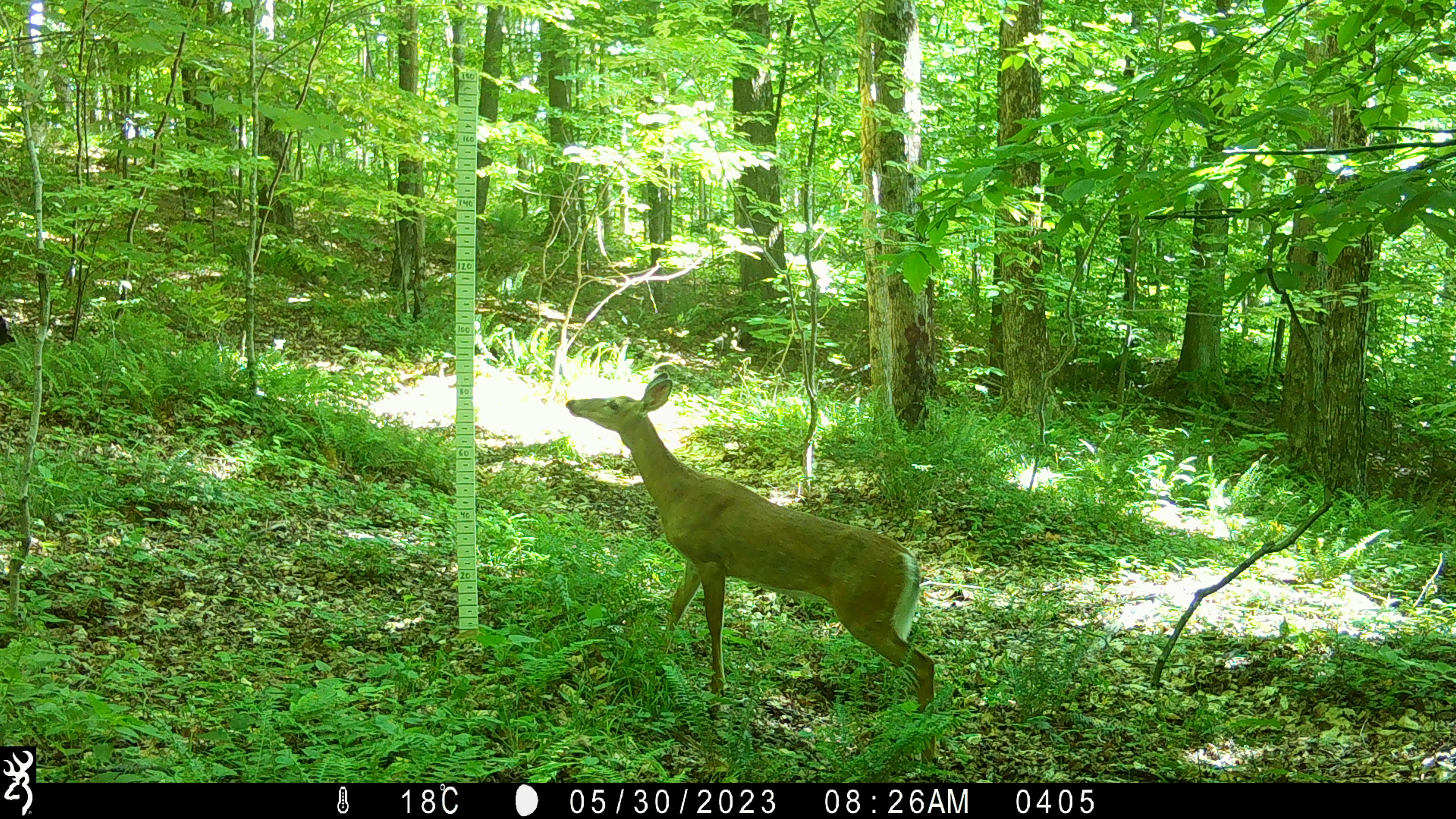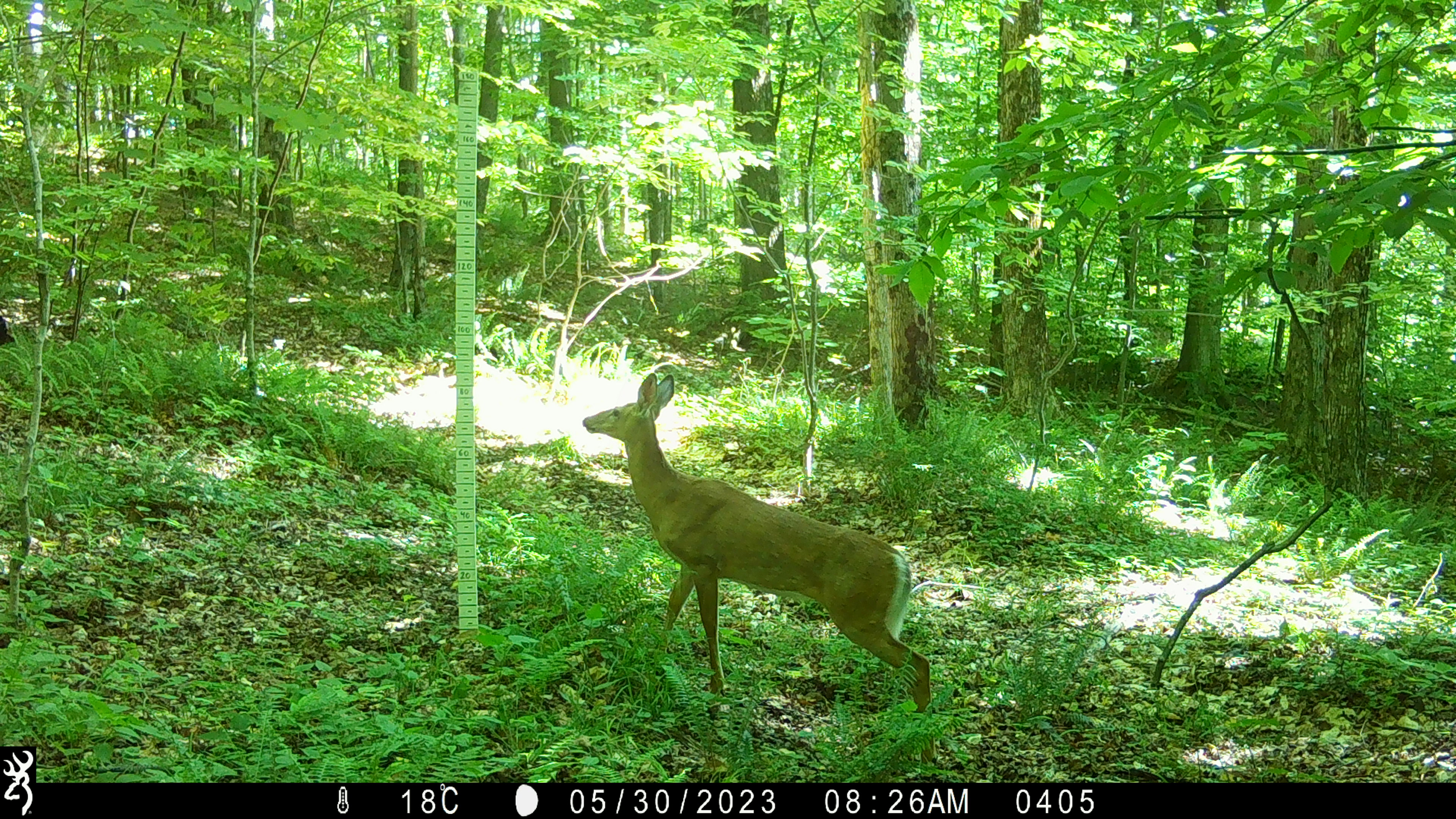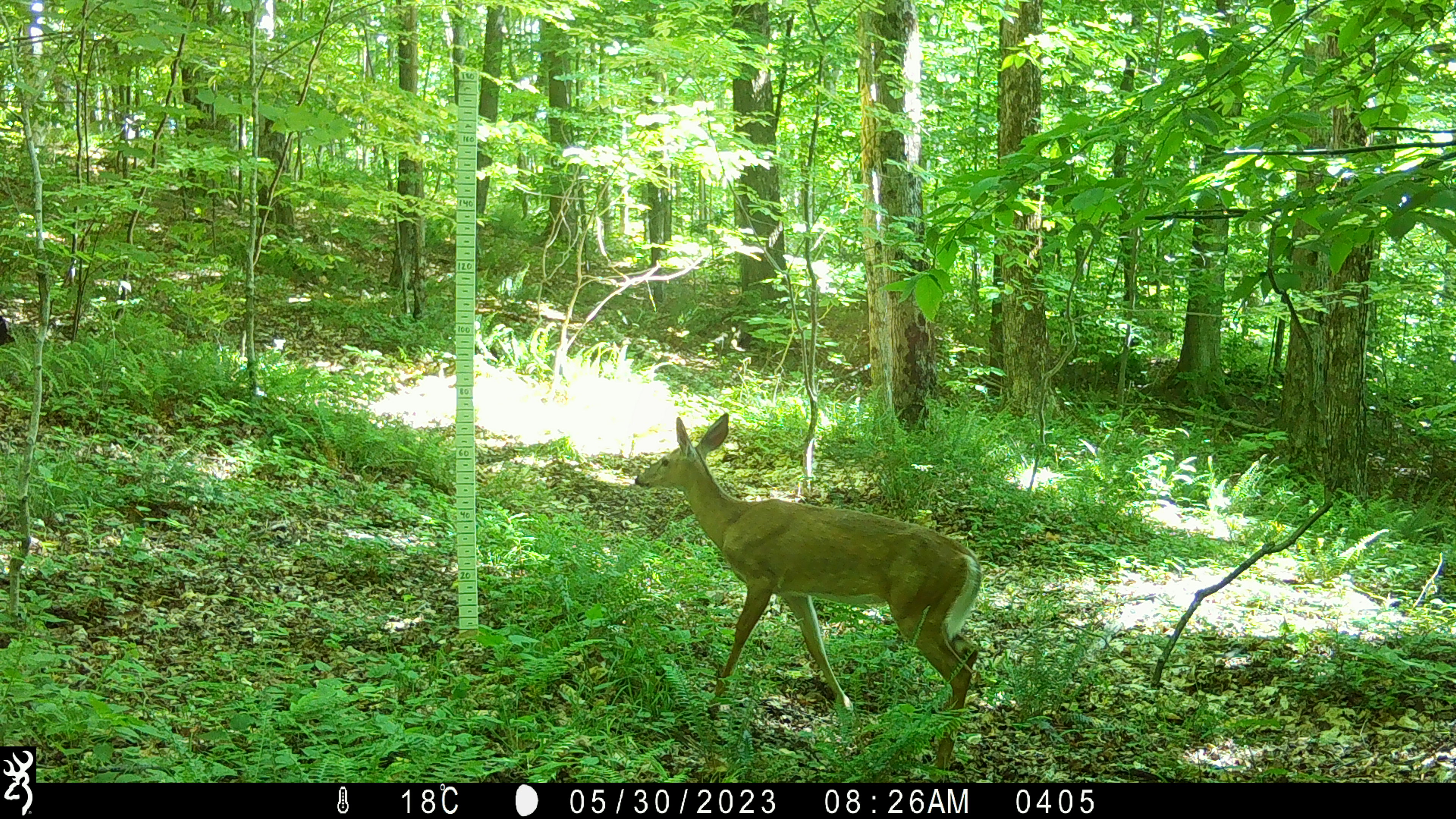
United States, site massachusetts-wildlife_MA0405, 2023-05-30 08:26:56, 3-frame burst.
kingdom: Animalia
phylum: Chordata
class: Mammalia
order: Artiodactyla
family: Cervidae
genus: Odocoileus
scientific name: Odocoileus virginianus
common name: white-tailed deer